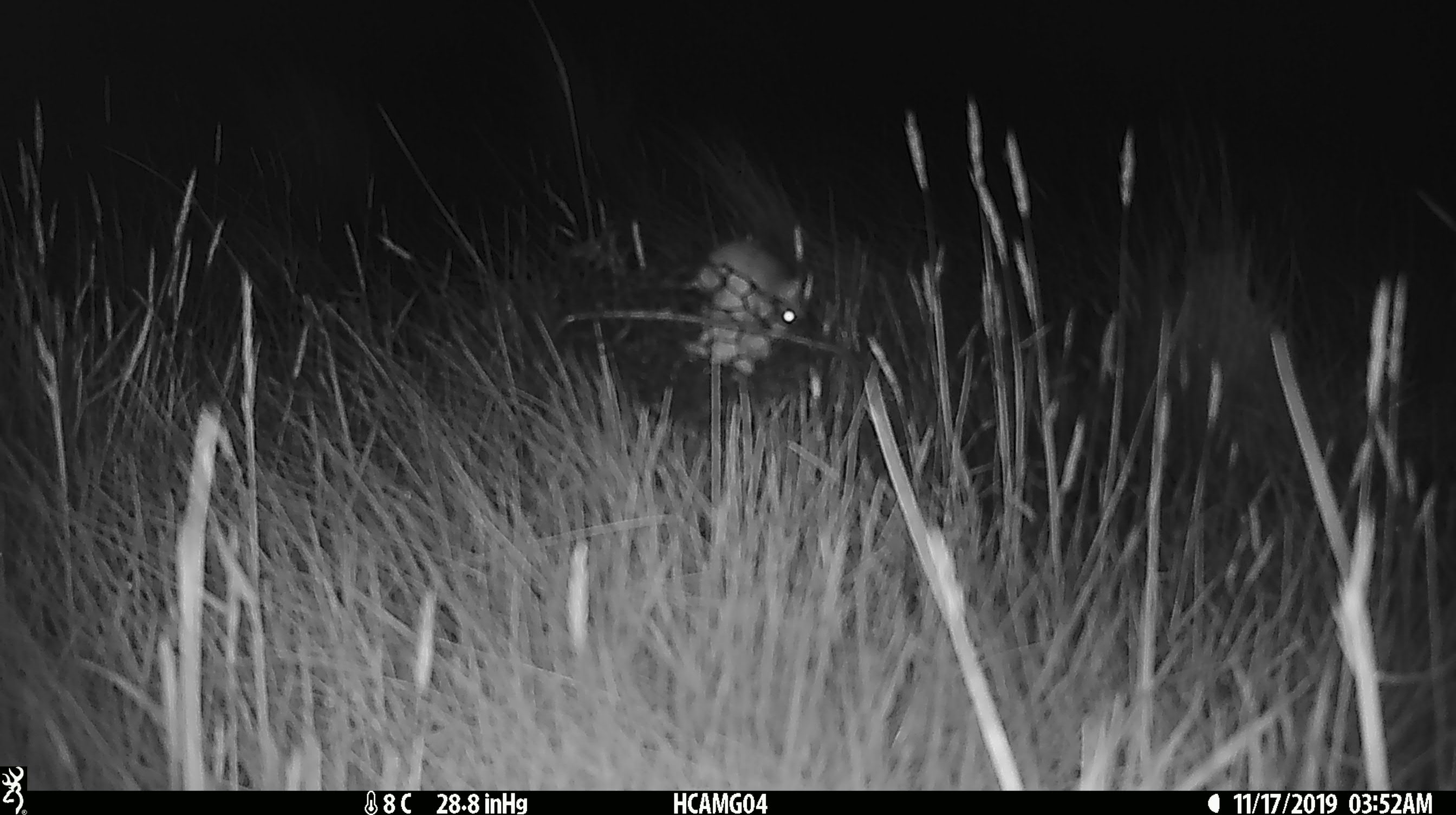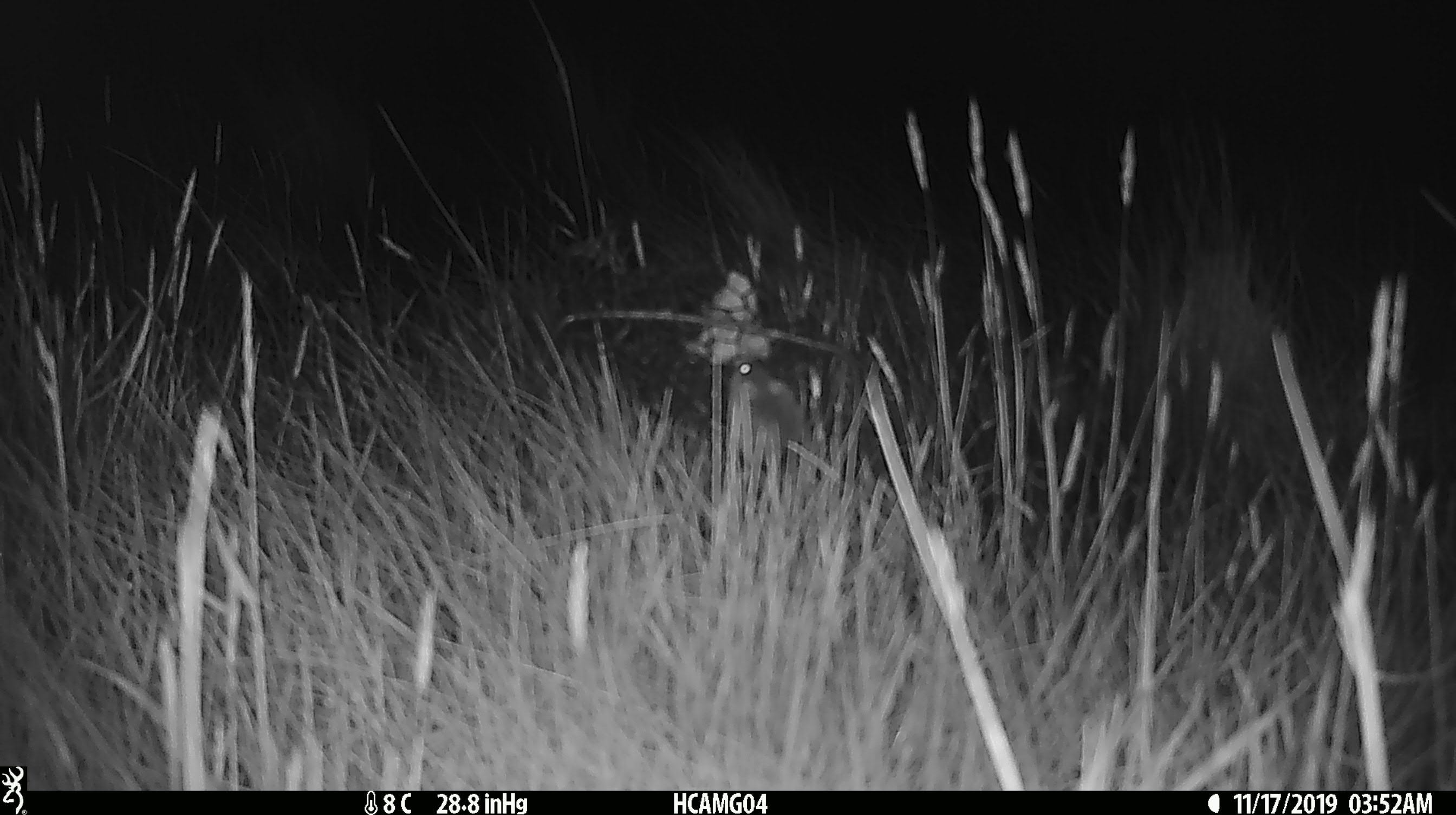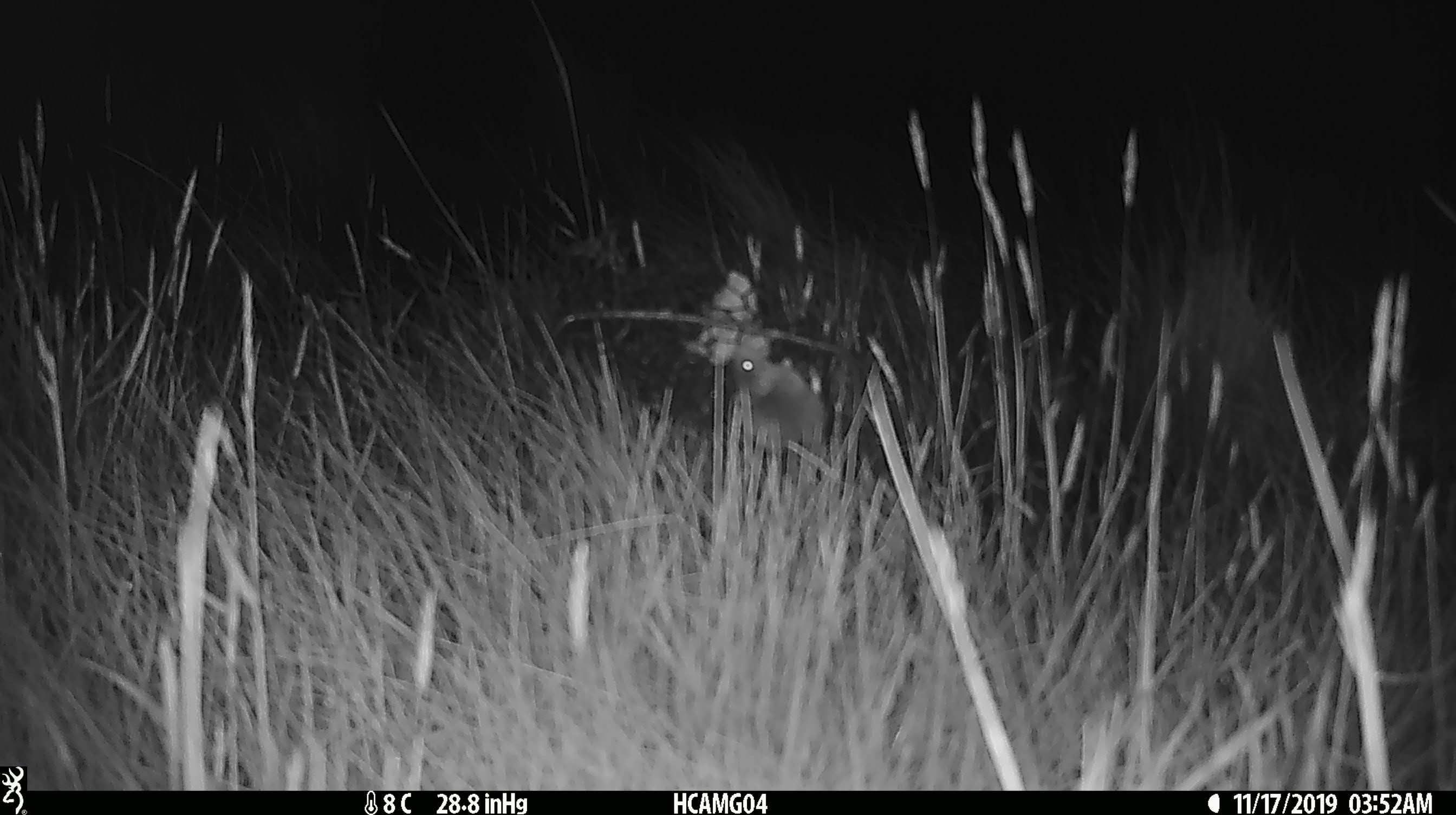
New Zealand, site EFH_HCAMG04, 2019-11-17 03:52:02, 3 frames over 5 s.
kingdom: Animalia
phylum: Chordata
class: Mammalia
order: Rodentia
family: Muridae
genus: Mus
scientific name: Mus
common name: mouse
Mouse (Mus).